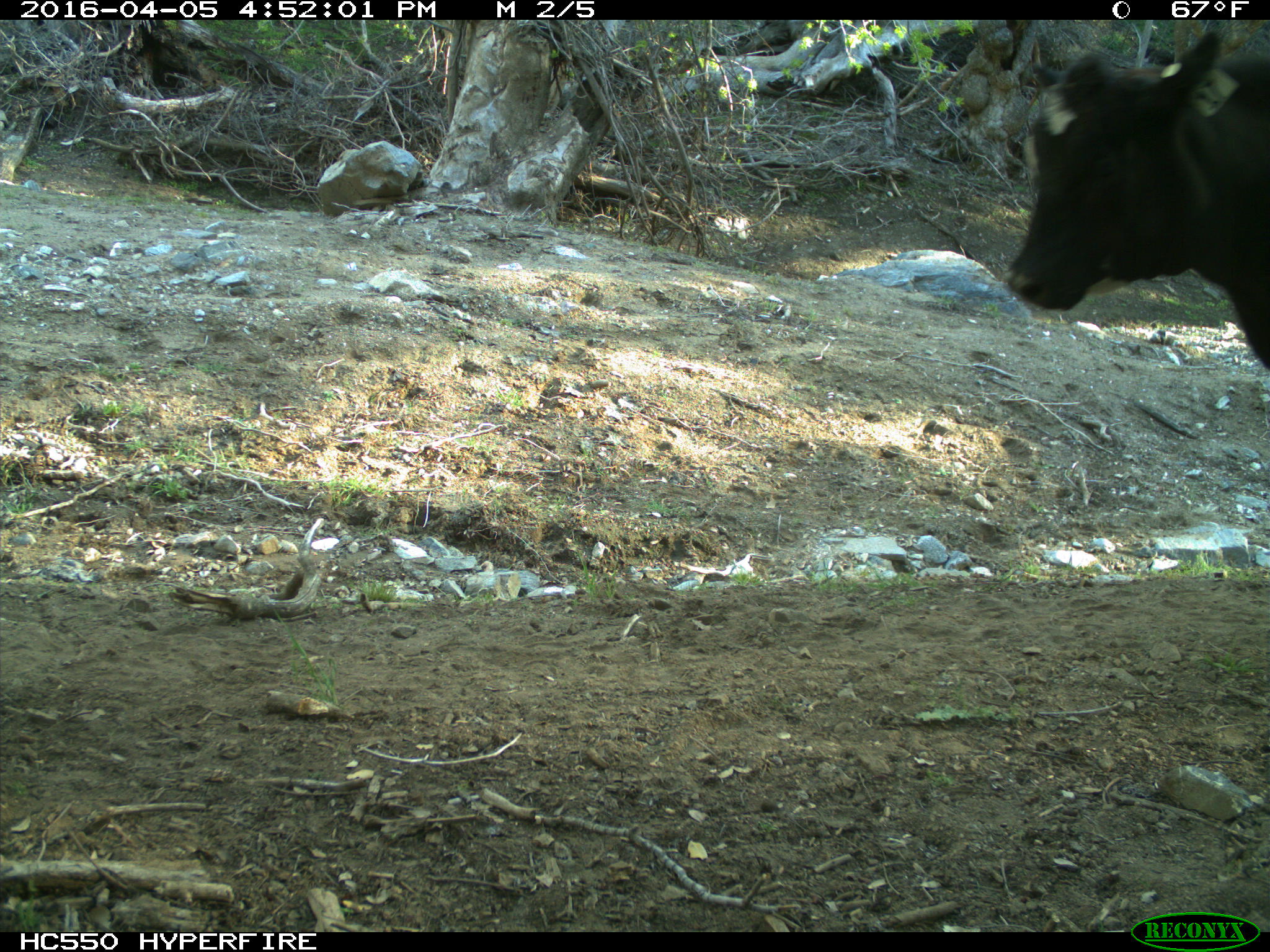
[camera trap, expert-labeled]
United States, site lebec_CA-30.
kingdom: Animalia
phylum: Chordata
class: Mammalia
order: Artiodactyla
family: Bovidae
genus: Bos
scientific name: Bos taurus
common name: domestic cow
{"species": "Bos taurus (domestic cow)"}